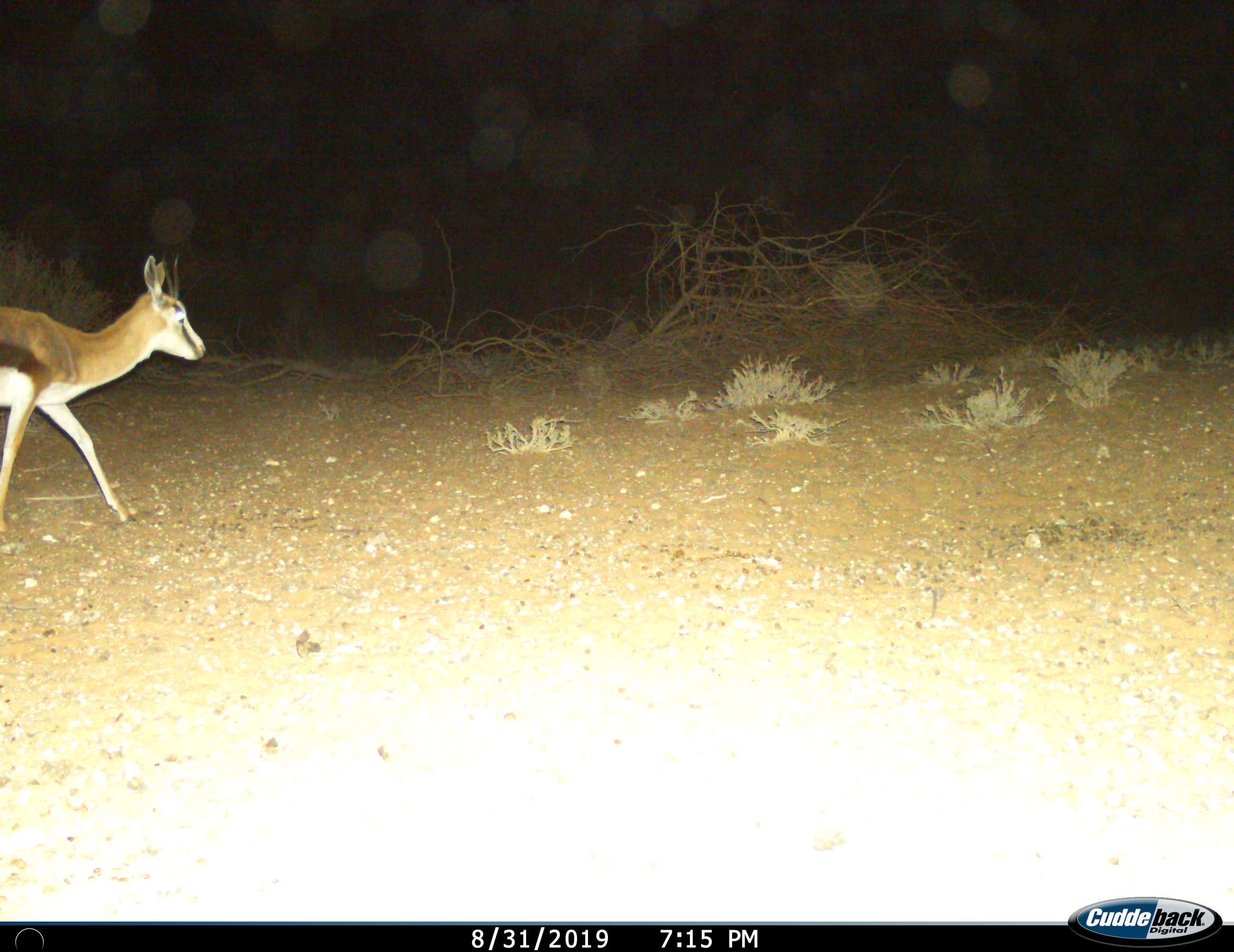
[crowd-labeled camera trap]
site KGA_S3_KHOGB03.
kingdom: Animalia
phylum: Chordata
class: Mammalia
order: Artiodactyla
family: Bovidae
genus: Antidorcas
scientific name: Antidorcas marsupialis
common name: springbok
Springbok (Antidorcas marsupialis), count 1. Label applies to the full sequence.